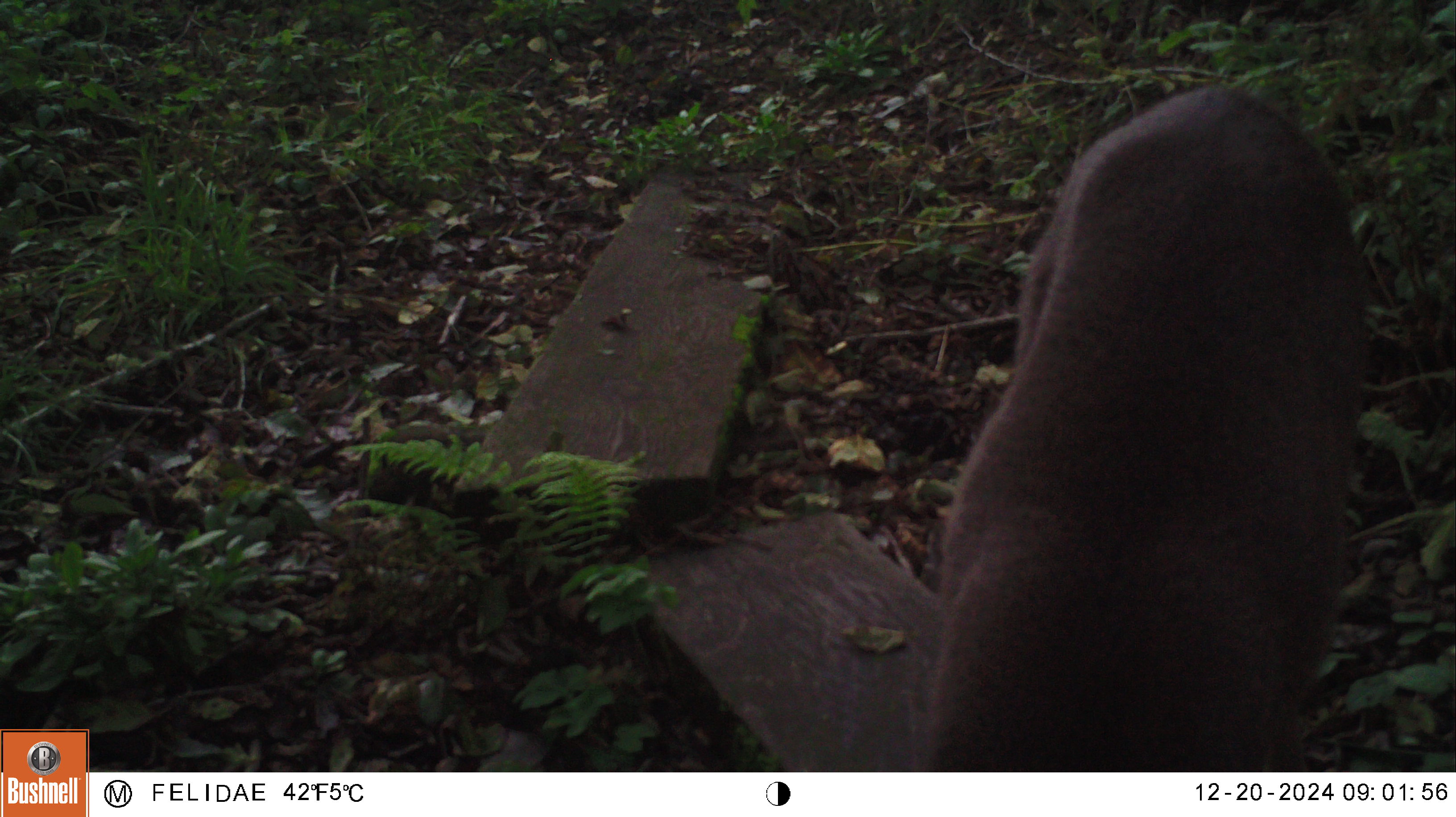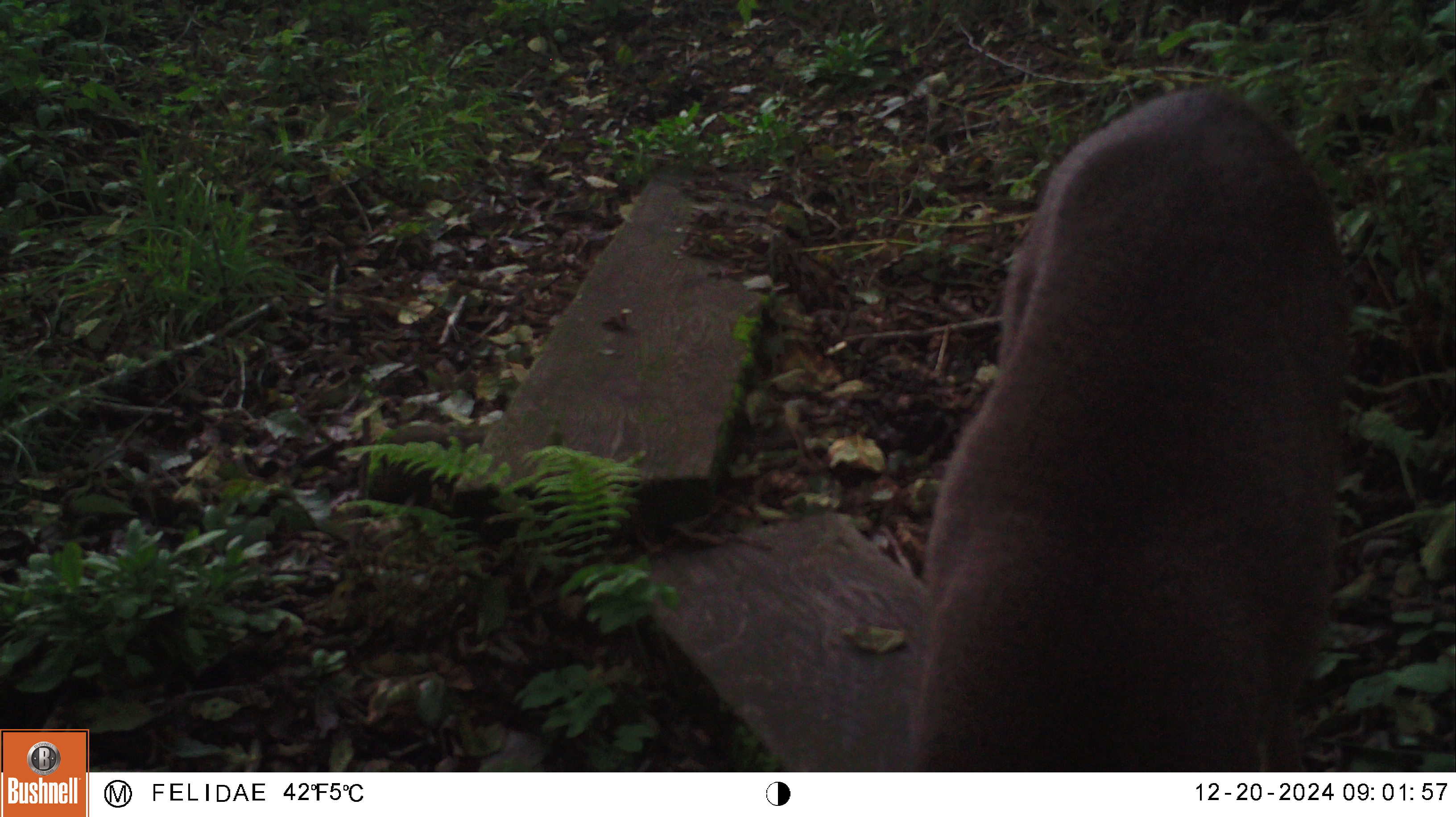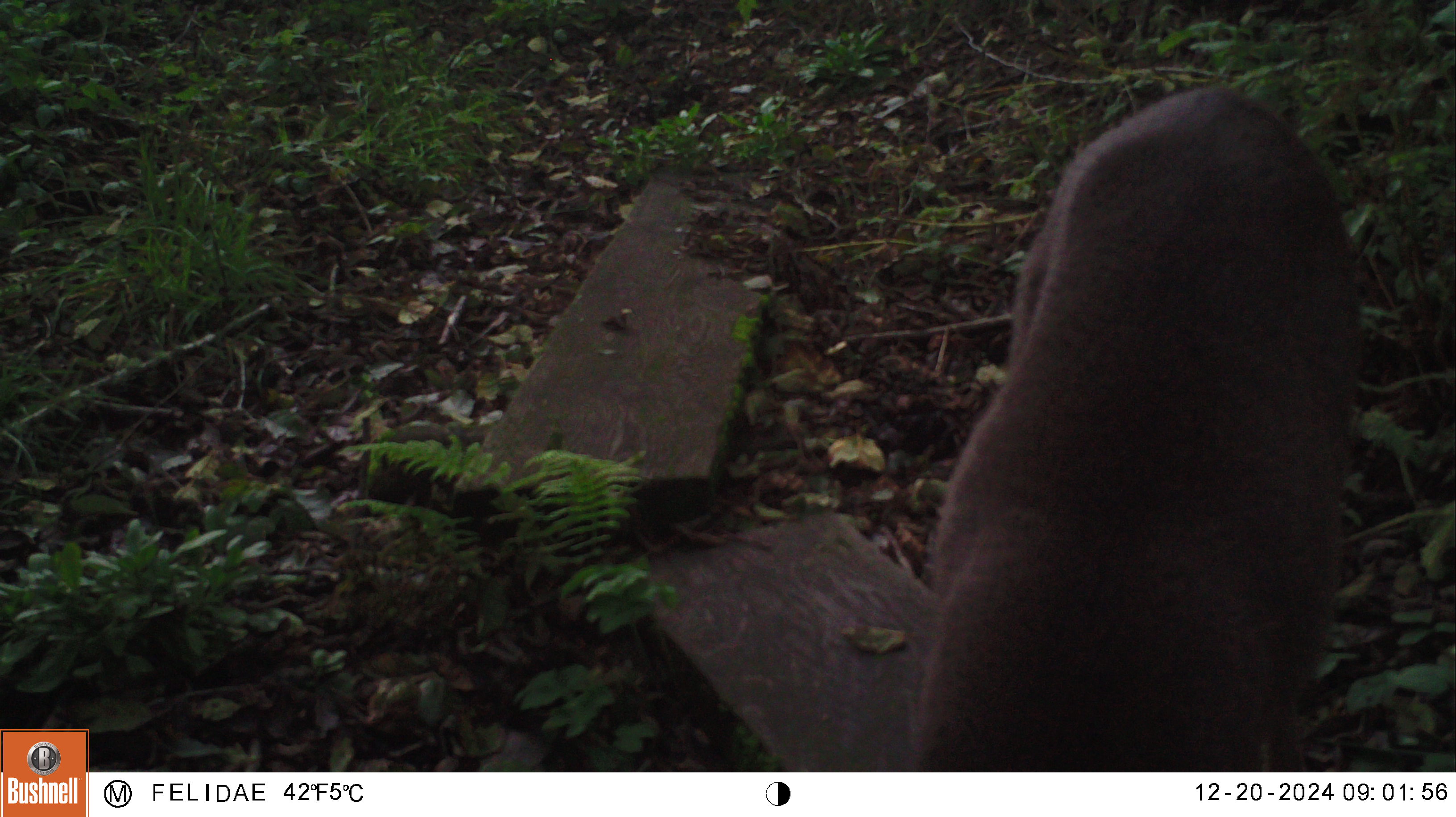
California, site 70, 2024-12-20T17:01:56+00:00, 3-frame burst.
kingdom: Animalia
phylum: Chordata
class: Mammalia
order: Artiodactyla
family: Cervidae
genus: Odocoileus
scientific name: Odocoileus hemionus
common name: mule deer